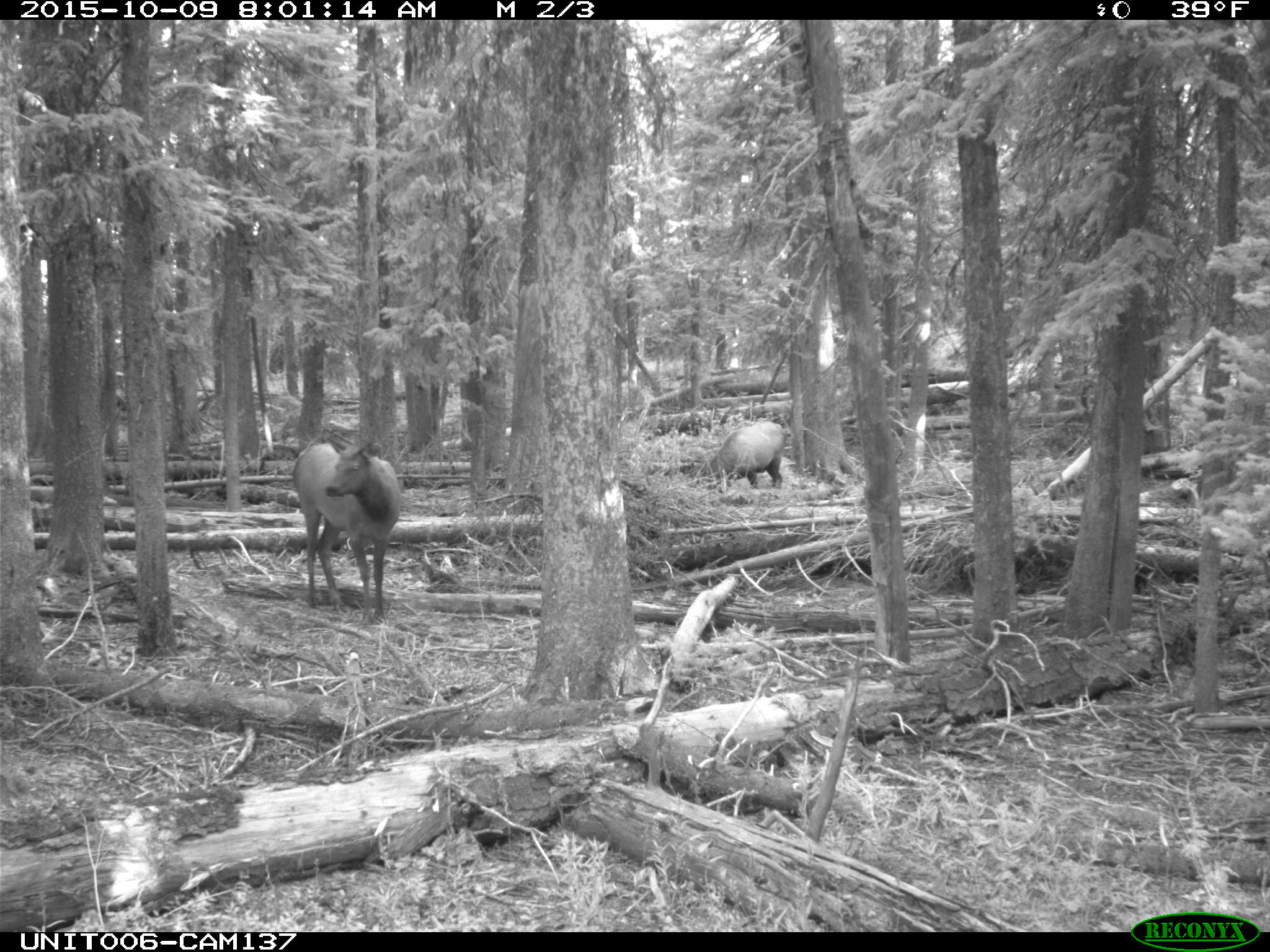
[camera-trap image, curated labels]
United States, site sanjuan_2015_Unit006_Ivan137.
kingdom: Animalia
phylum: Chordata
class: Mammalia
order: Artiodactyla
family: Cervidae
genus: Cervus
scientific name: Cervus elaphus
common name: red deer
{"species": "Cervus elaphus (red deer)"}